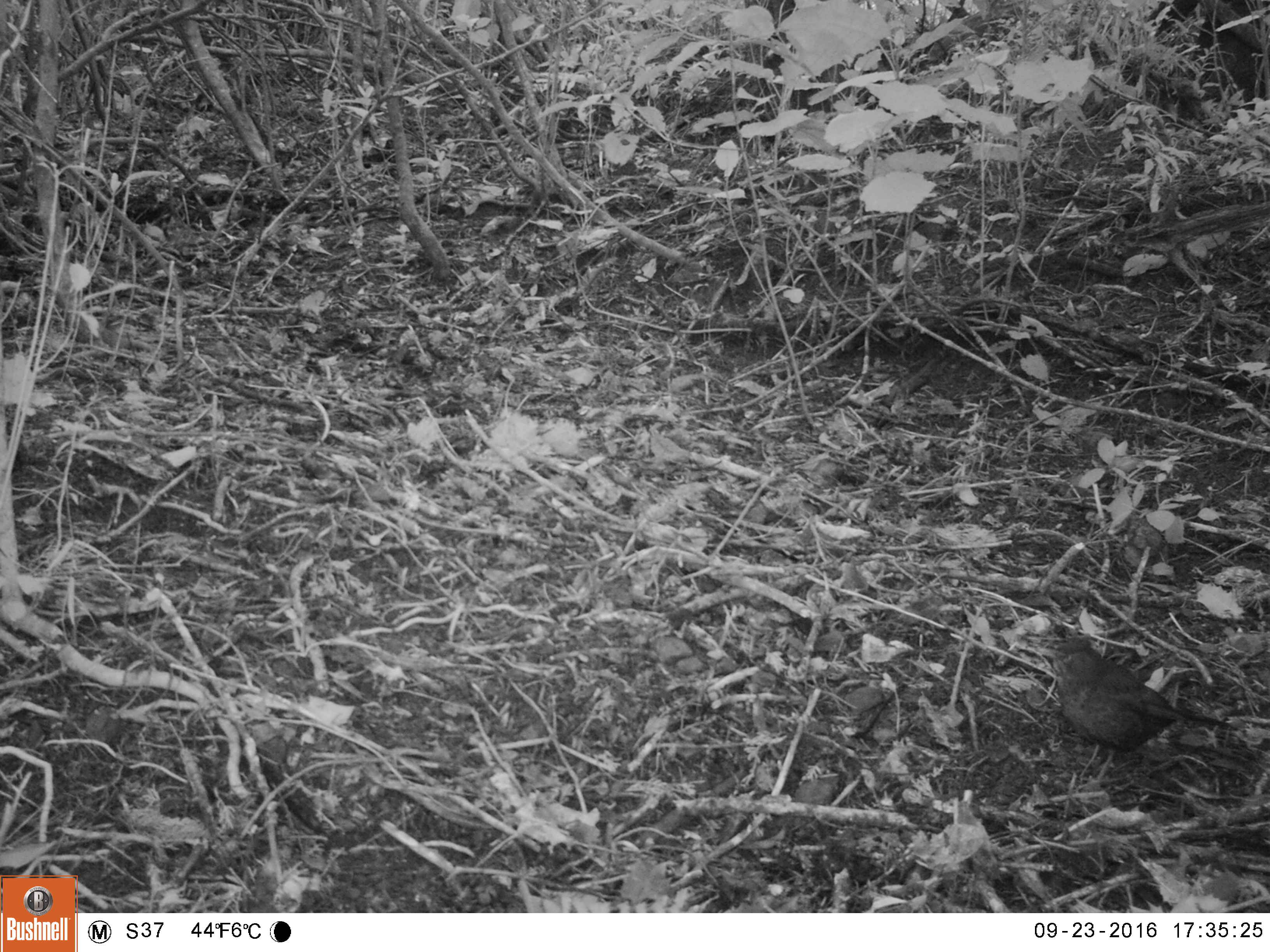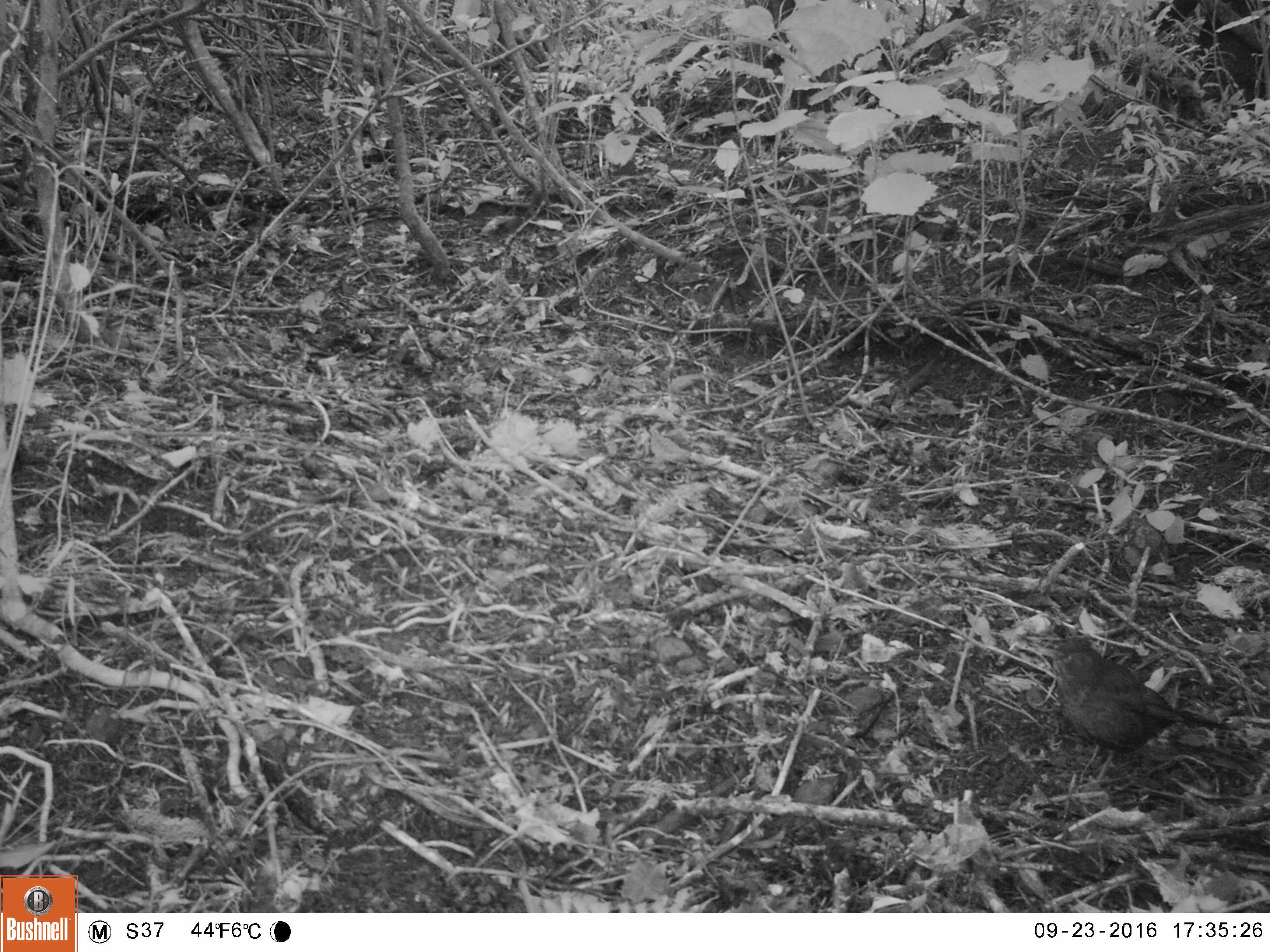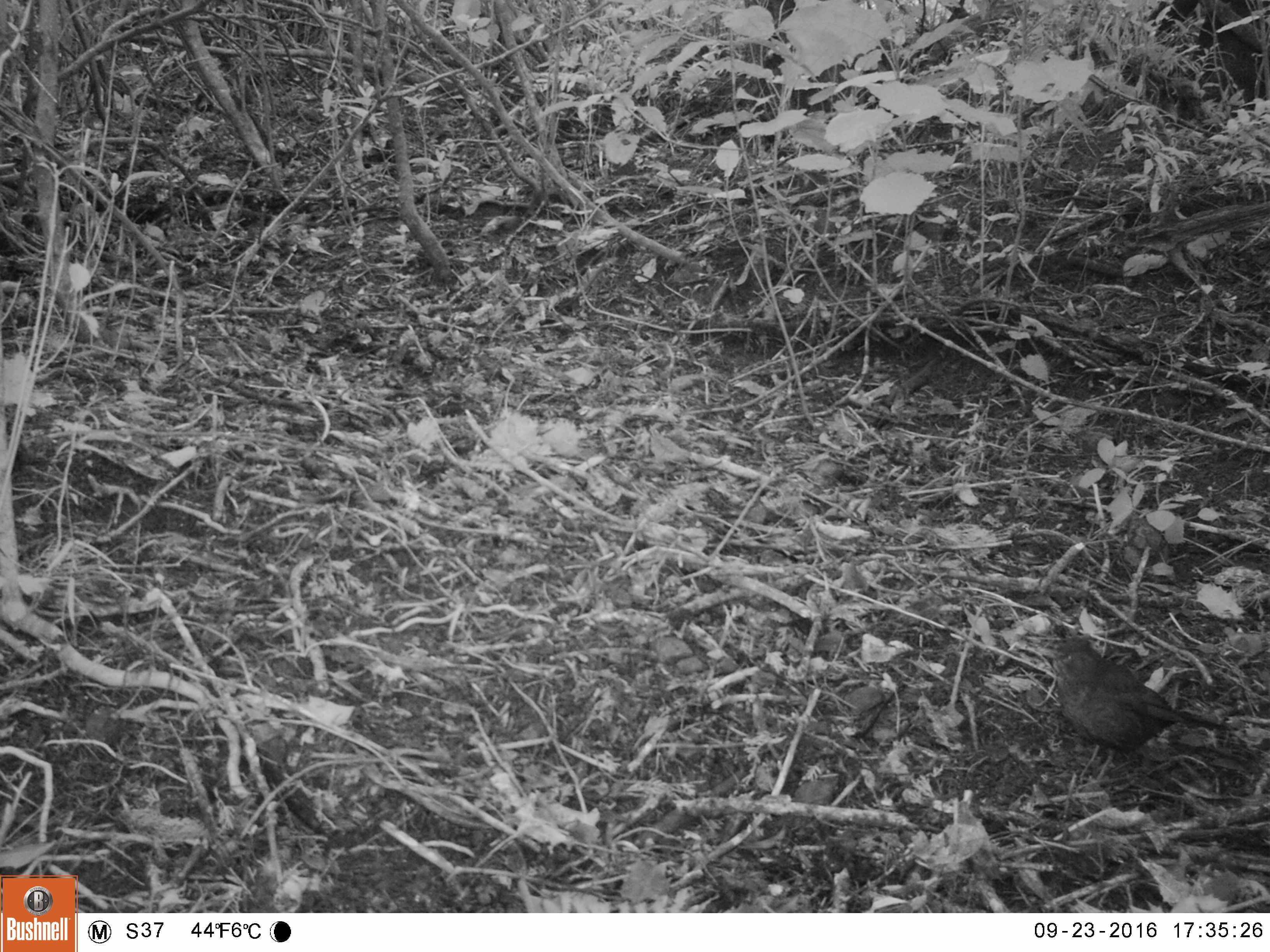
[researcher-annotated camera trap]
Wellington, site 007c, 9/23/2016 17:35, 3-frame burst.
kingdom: Animalia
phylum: Chordata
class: Aves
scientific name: Aves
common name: bird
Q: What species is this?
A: Bird (Aves).